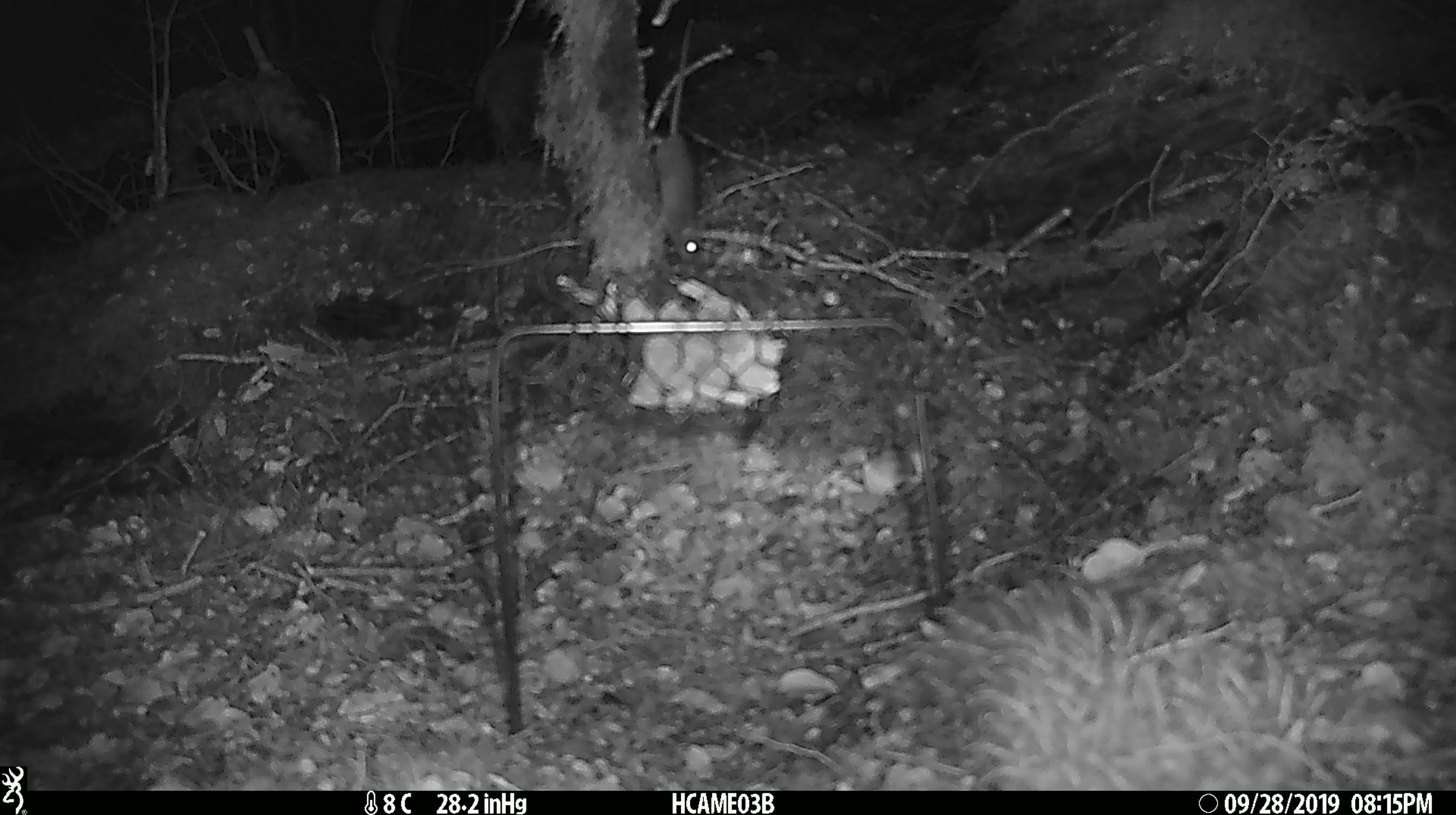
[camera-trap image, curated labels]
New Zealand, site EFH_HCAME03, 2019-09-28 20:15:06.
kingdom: Animalia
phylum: Chordata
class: Mammalia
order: Rodentia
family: Muridae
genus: Mus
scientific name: Mus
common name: mouse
Mouse (Mus).